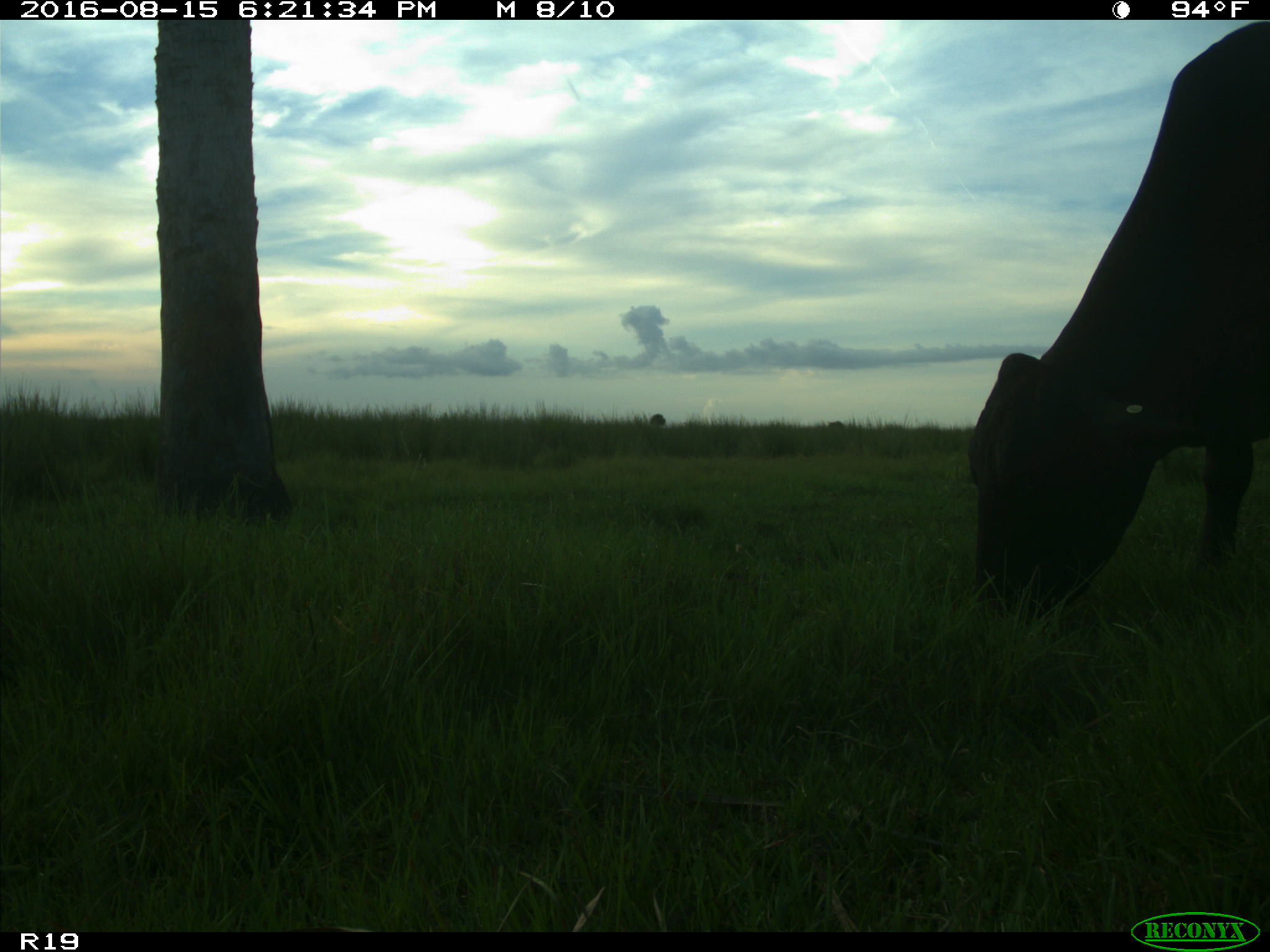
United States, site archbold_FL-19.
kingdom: Animalia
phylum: Chordata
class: Mammalia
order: Artiodactyla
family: Bovidae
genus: Bos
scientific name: Bos taurus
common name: domestic cow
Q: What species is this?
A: Bos taurus (domestic cow).